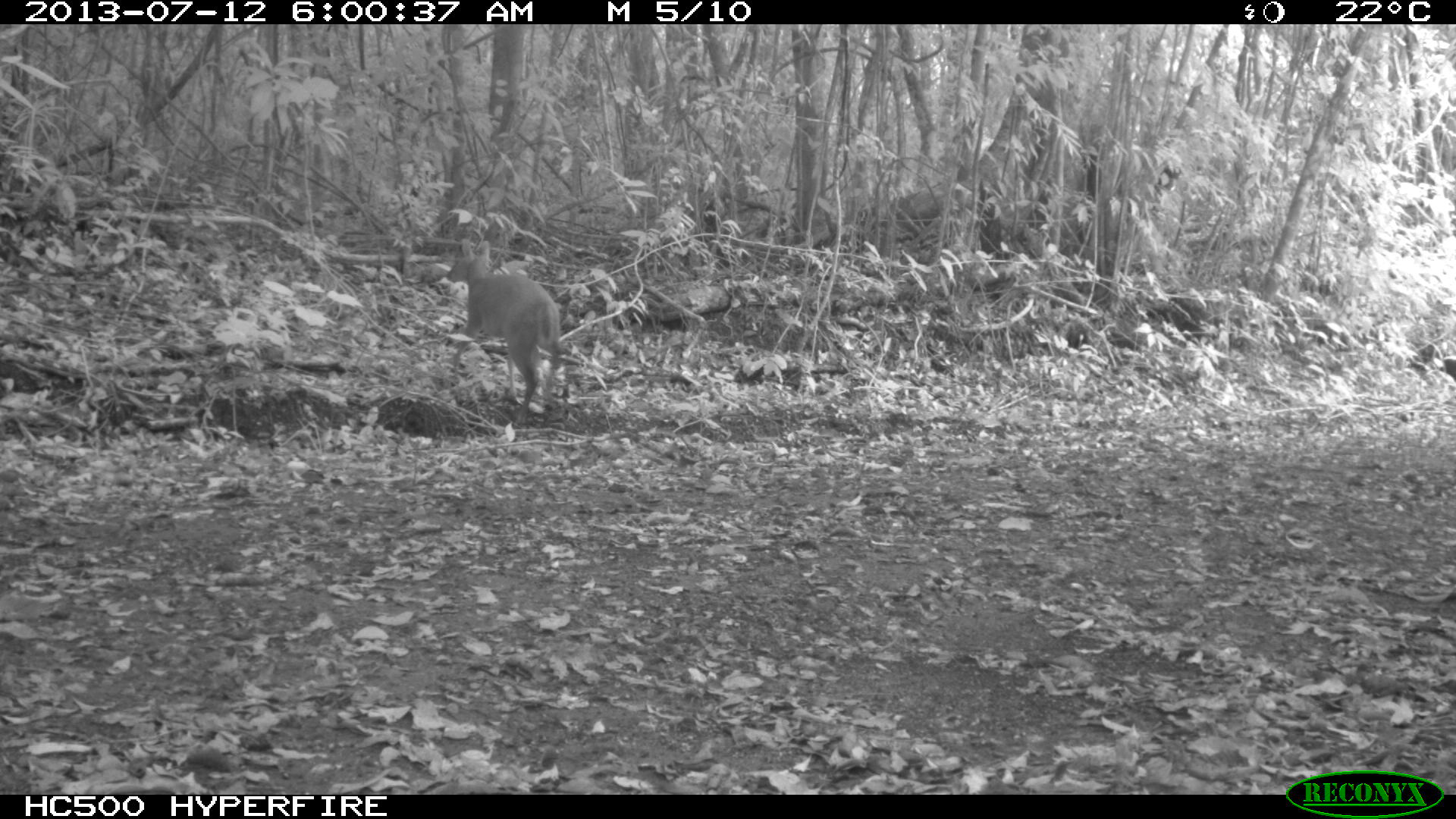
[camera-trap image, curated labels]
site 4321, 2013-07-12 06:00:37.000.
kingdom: Animalia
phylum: Chordata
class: Mammalia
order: Artiodactyla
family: Cervidae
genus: Mazama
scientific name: Mazama temama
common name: central american red brocket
Mazama temama (central american red brocket), count 1.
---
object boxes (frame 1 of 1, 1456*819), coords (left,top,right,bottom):
mazama temama: (445,237,562,428)